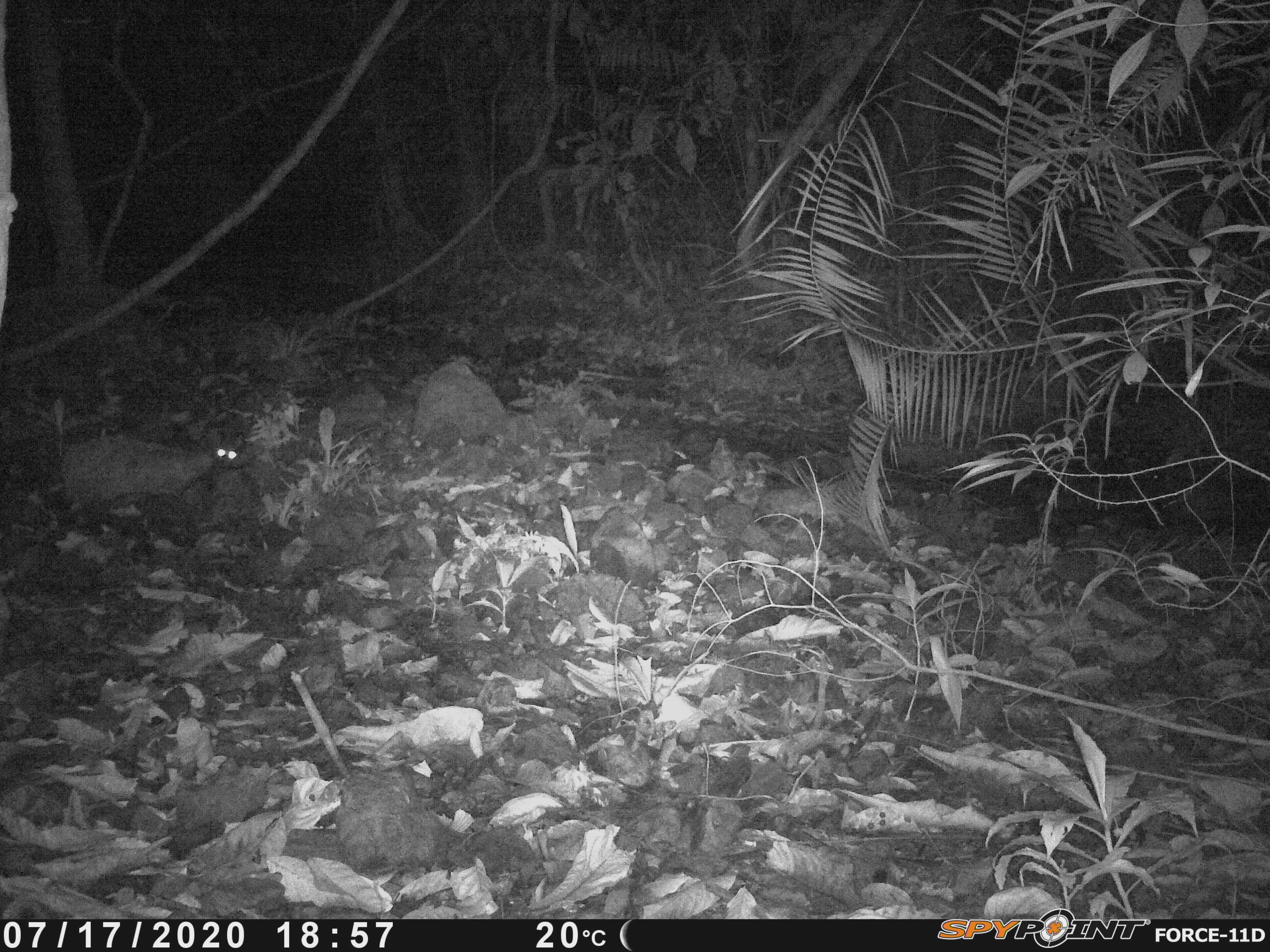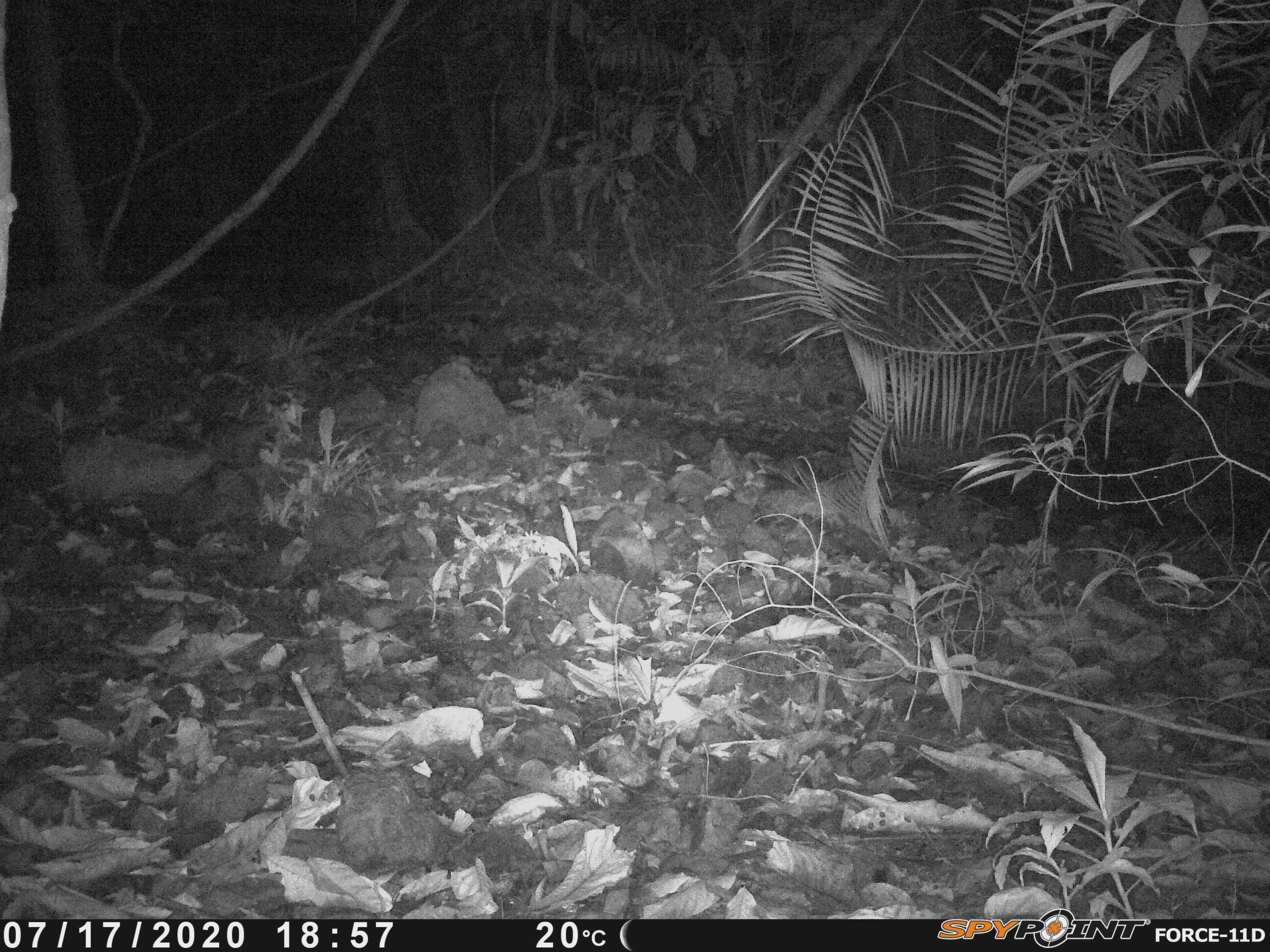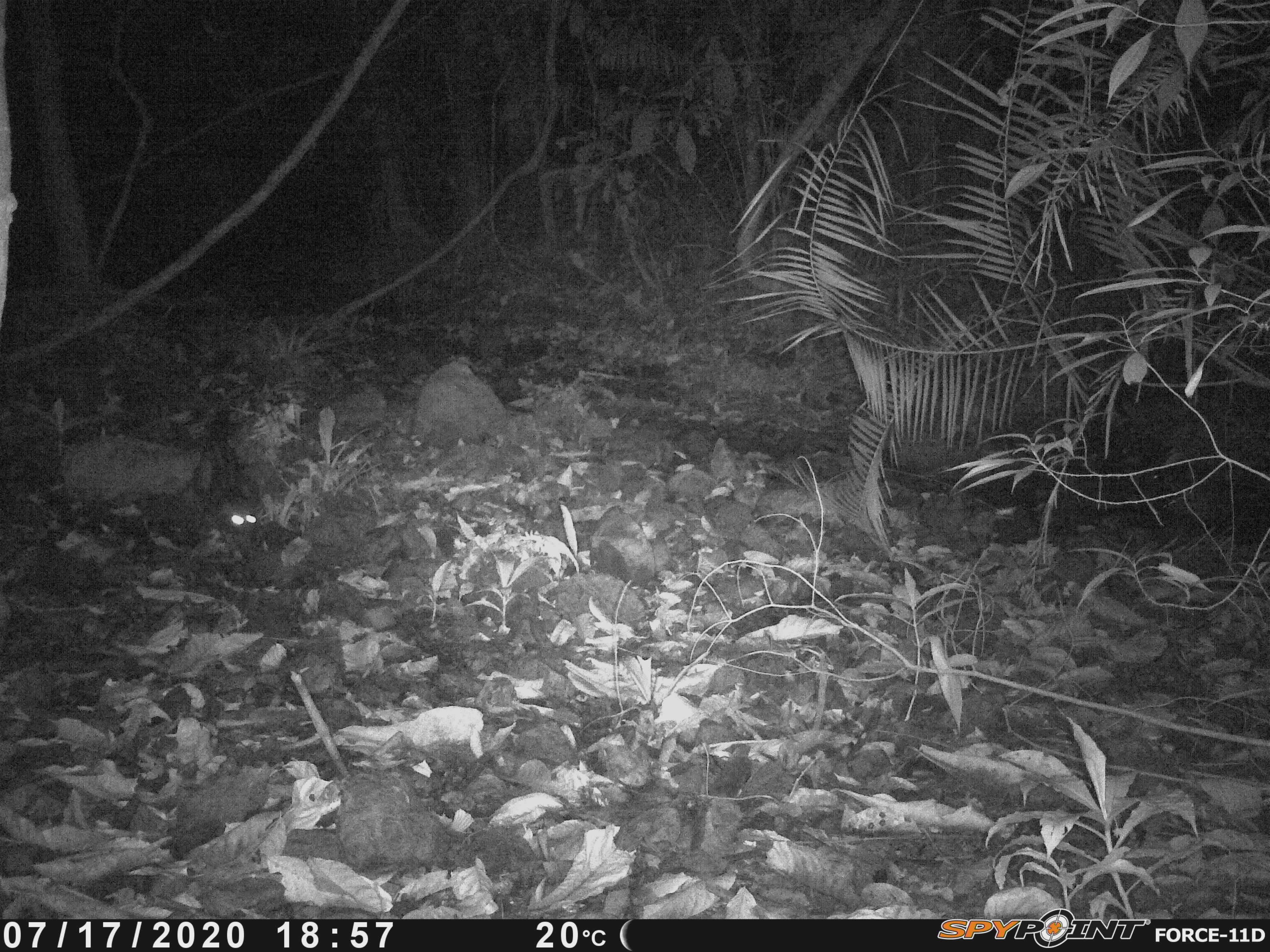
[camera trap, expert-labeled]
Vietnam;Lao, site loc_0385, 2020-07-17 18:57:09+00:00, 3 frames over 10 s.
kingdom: Animalia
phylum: Chordata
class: Mammalia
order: Carnivora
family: Viverridae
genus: Paradoxurus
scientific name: Paradoxurus hermaphroditus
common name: common palm civet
Common palm civet (Paradoxurus hermaphroditus). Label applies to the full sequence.